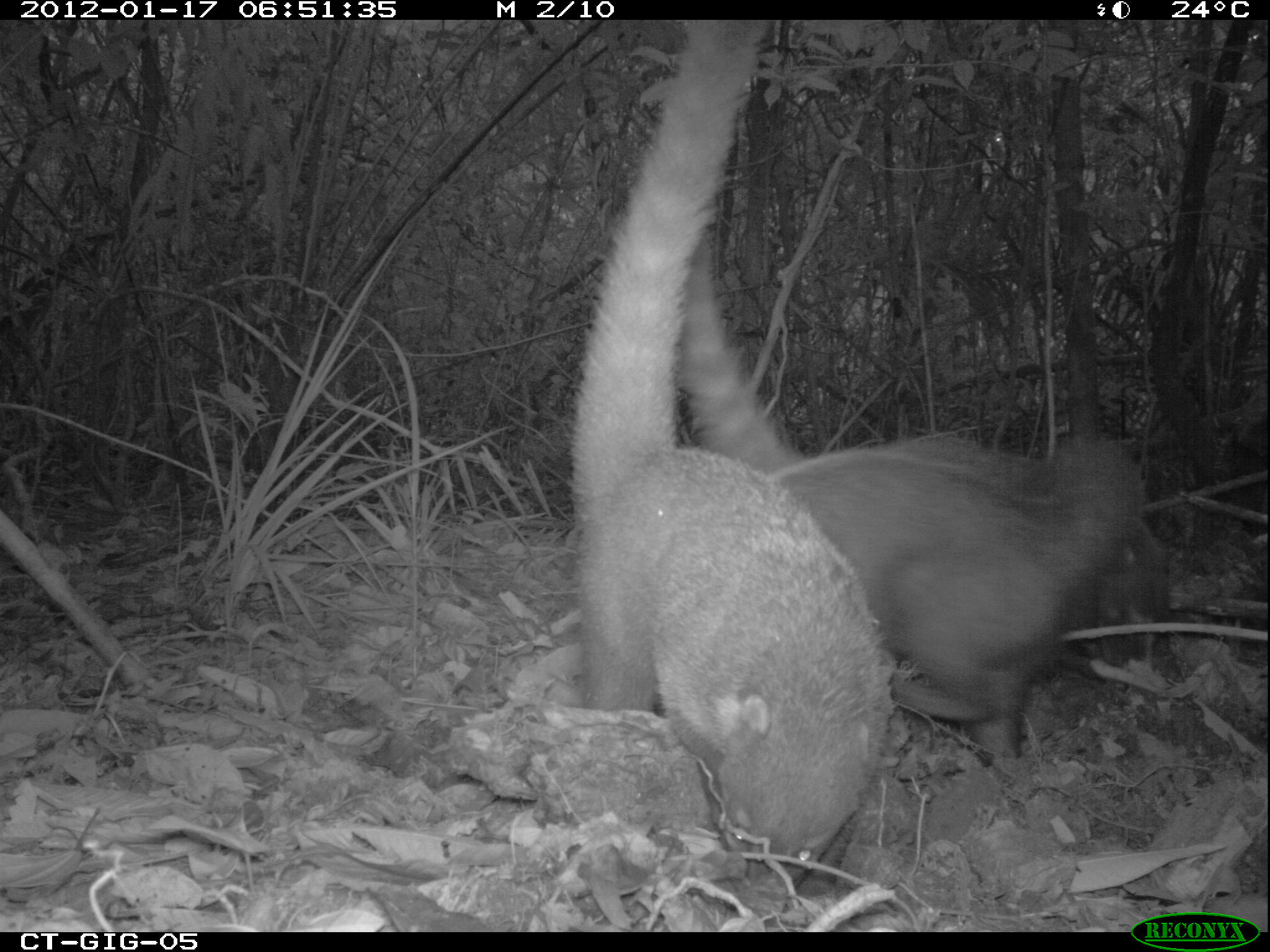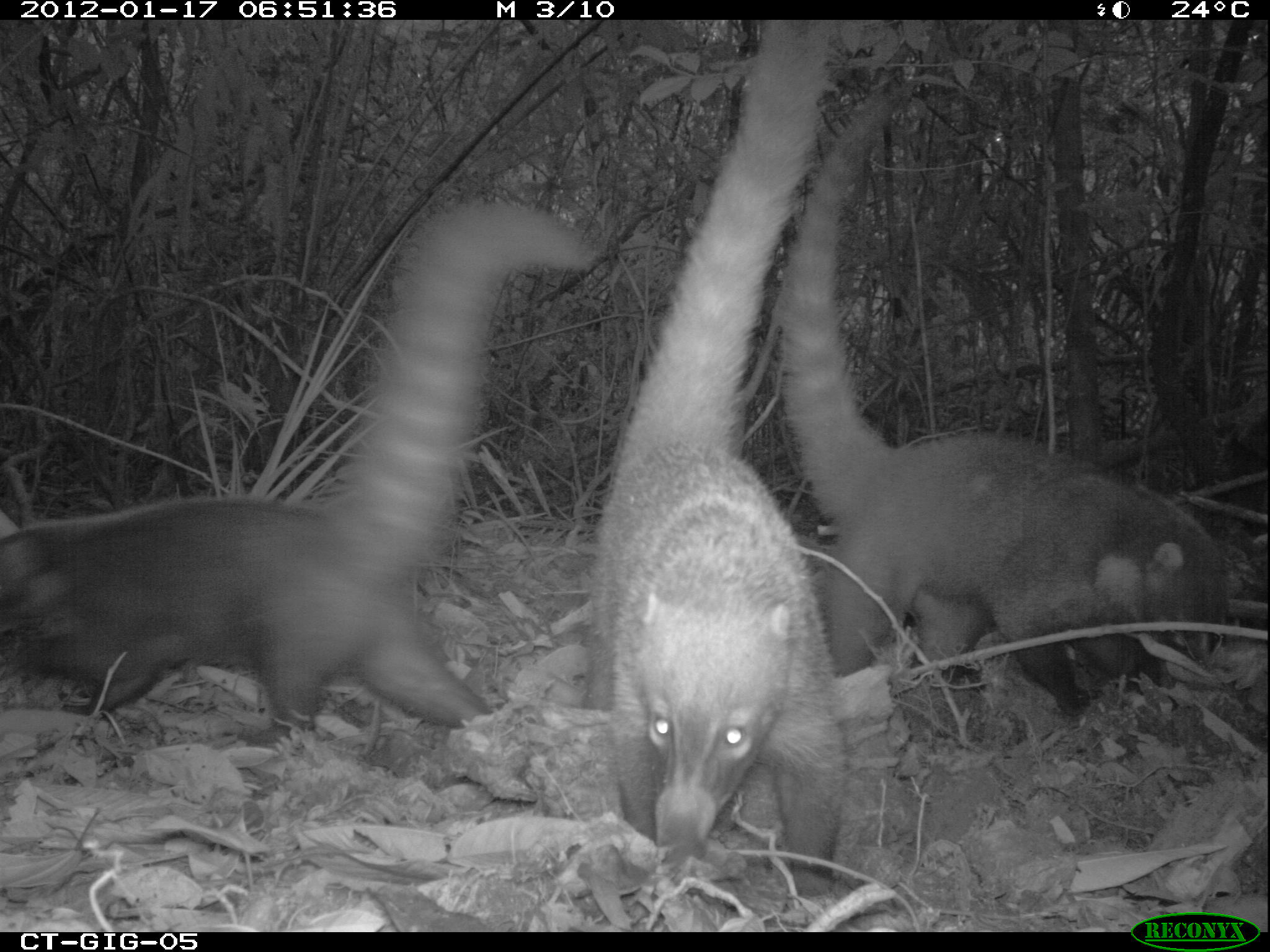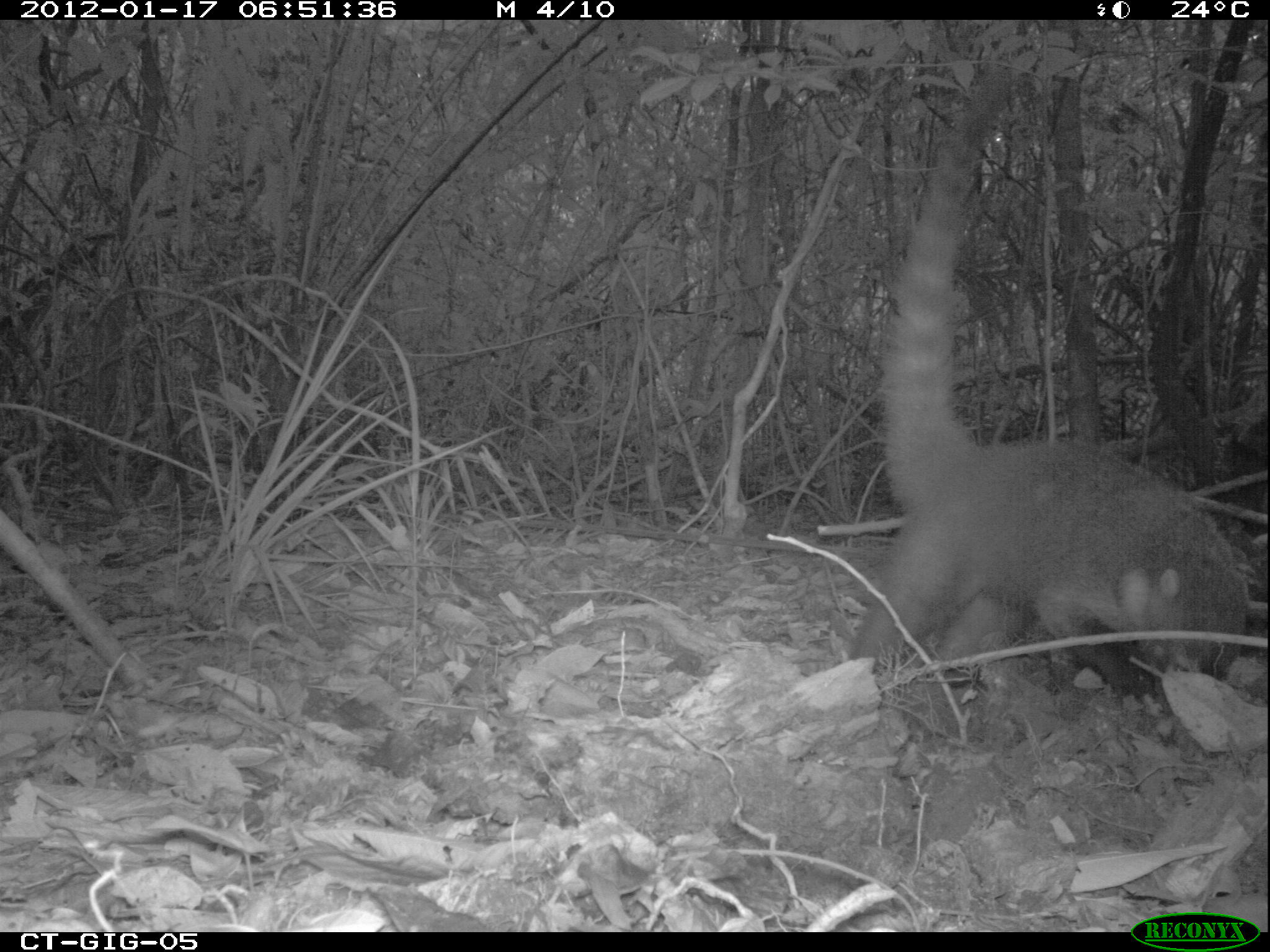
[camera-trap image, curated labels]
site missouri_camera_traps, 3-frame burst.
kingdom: Animalia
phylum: Chordata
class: Mammalia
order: Carnivora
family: Procyonidae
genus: Nasua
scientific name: Nasua narica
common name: white-nosed coati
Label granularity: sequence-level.